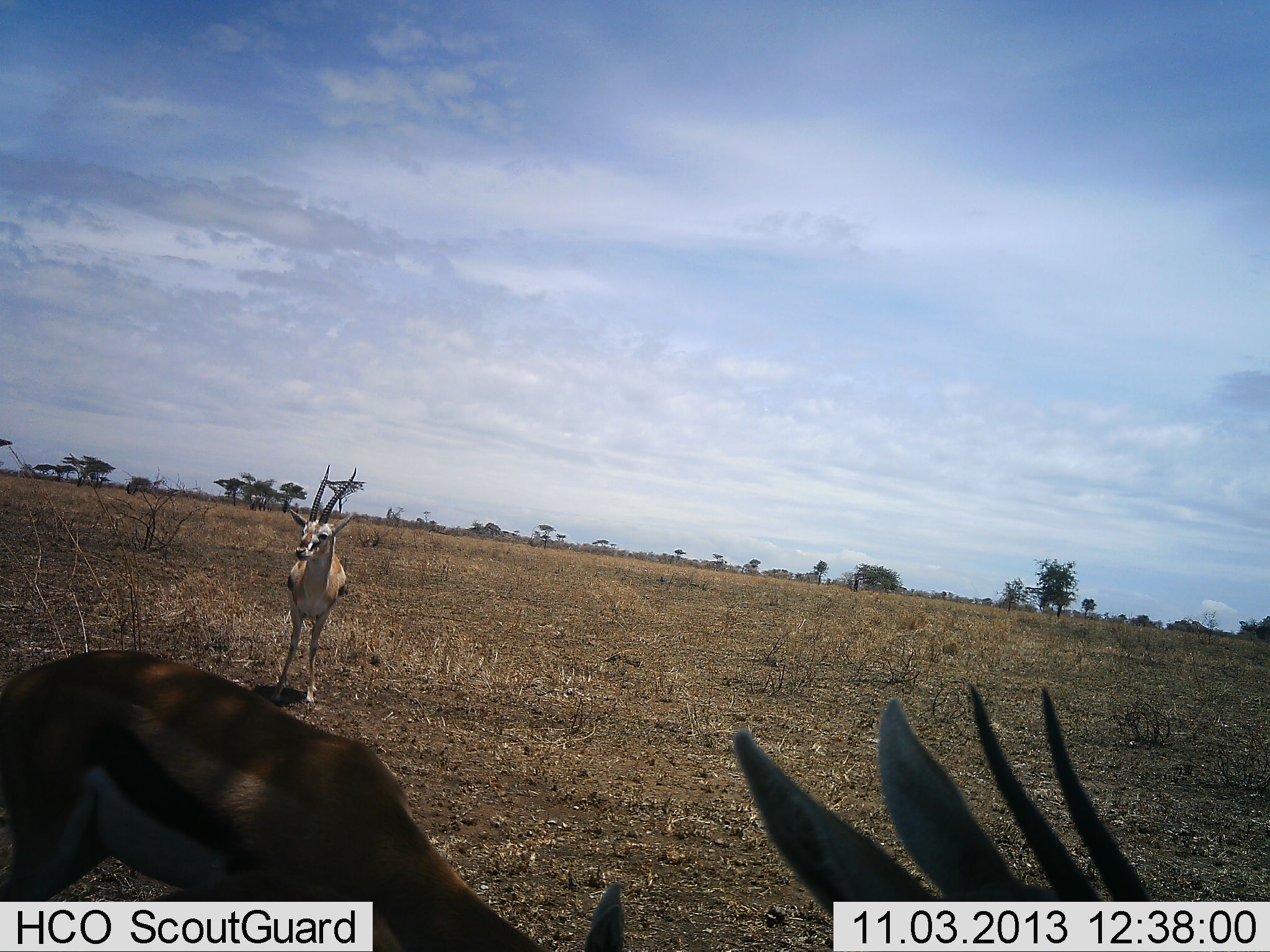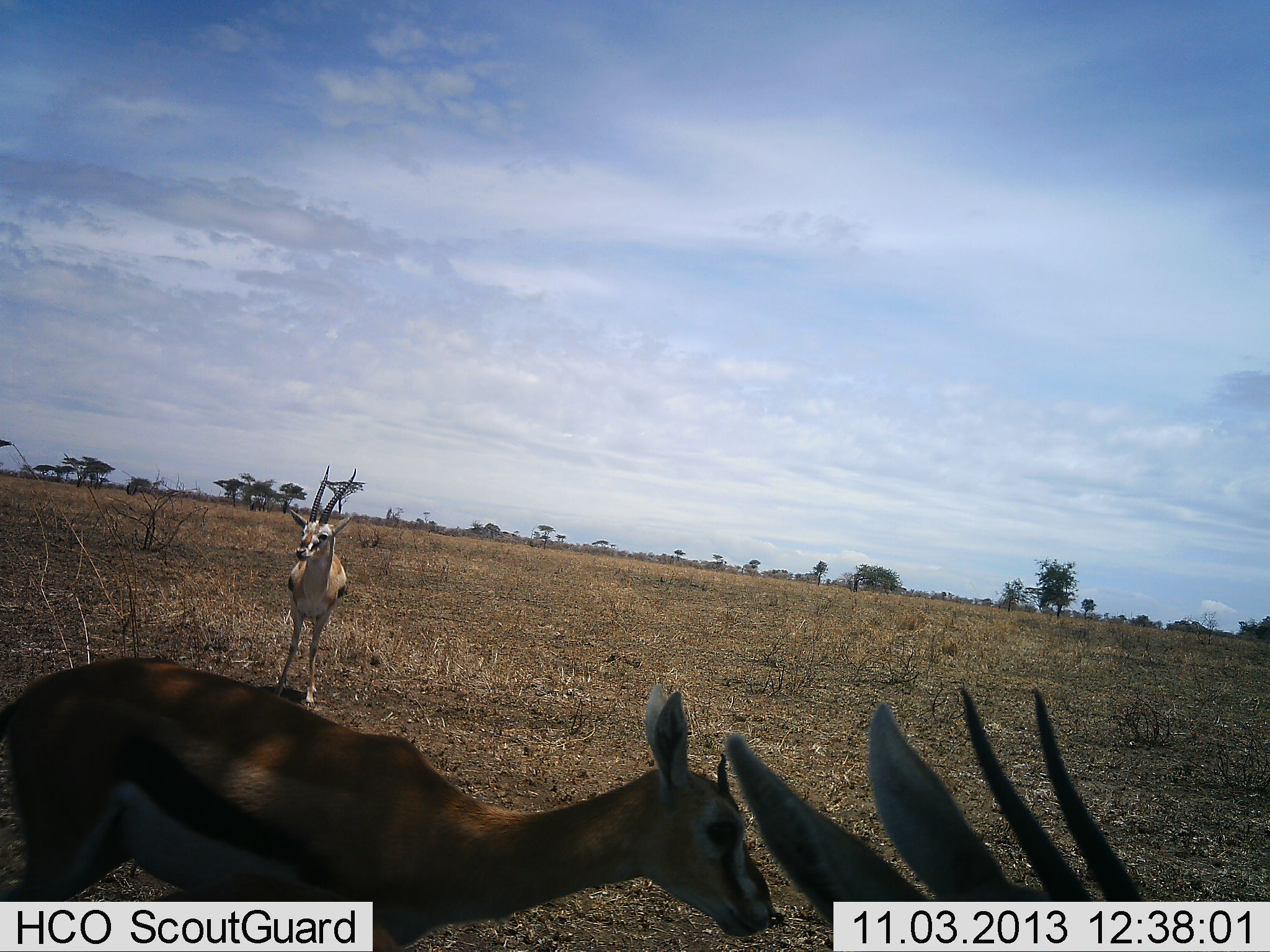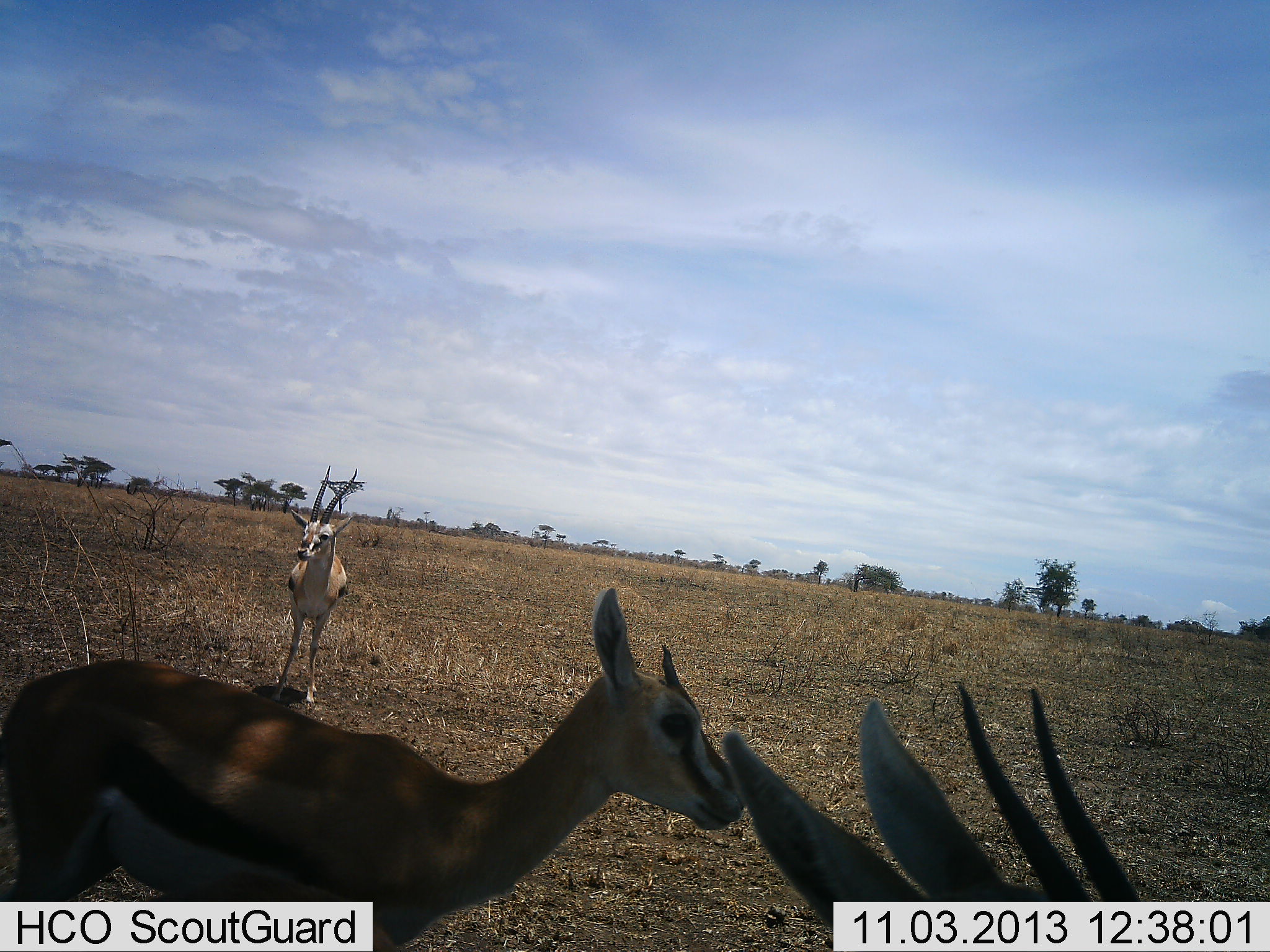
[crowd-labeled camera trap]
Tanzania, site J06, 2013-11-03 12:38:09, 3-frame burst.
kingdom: Animalia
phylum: Chordata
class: Mammalia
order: Artiodactyla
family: Bovidae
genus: Eudorcas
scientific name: Eudorcas thomsonii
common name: thomson's gazelle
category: gazellethomsons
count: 3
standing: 100%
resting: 10%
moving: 0%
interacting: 0%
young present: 10%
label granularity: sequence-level